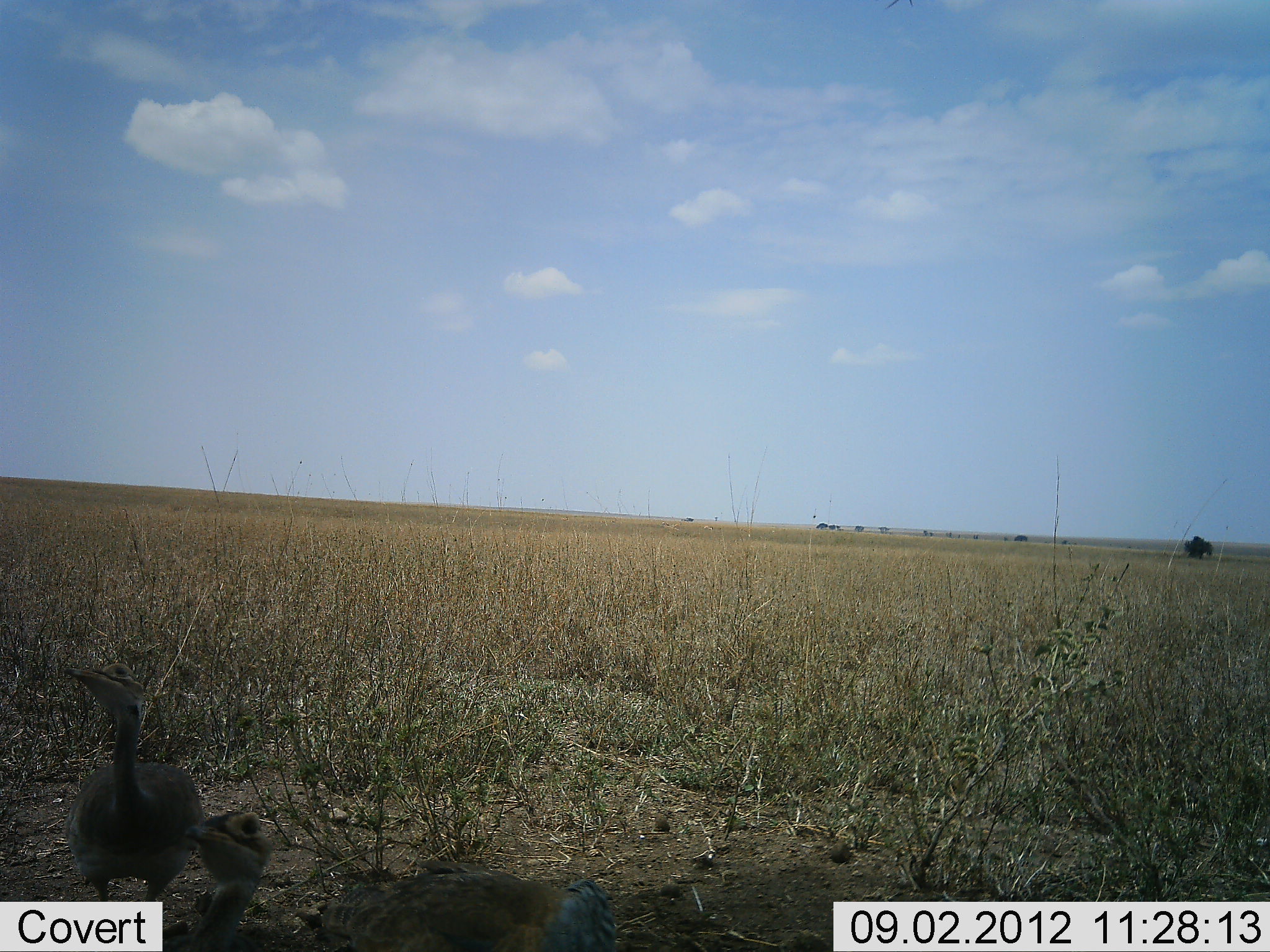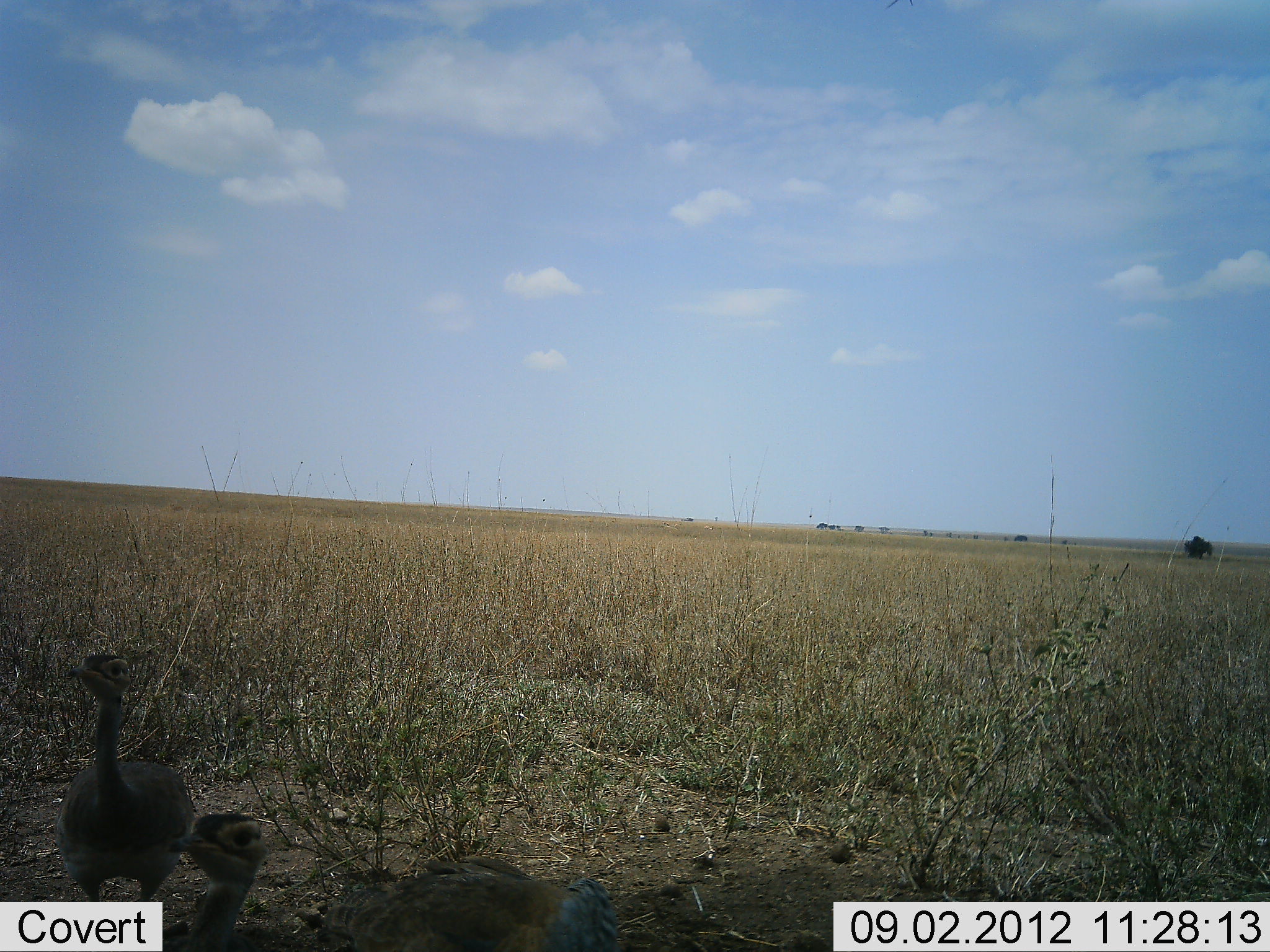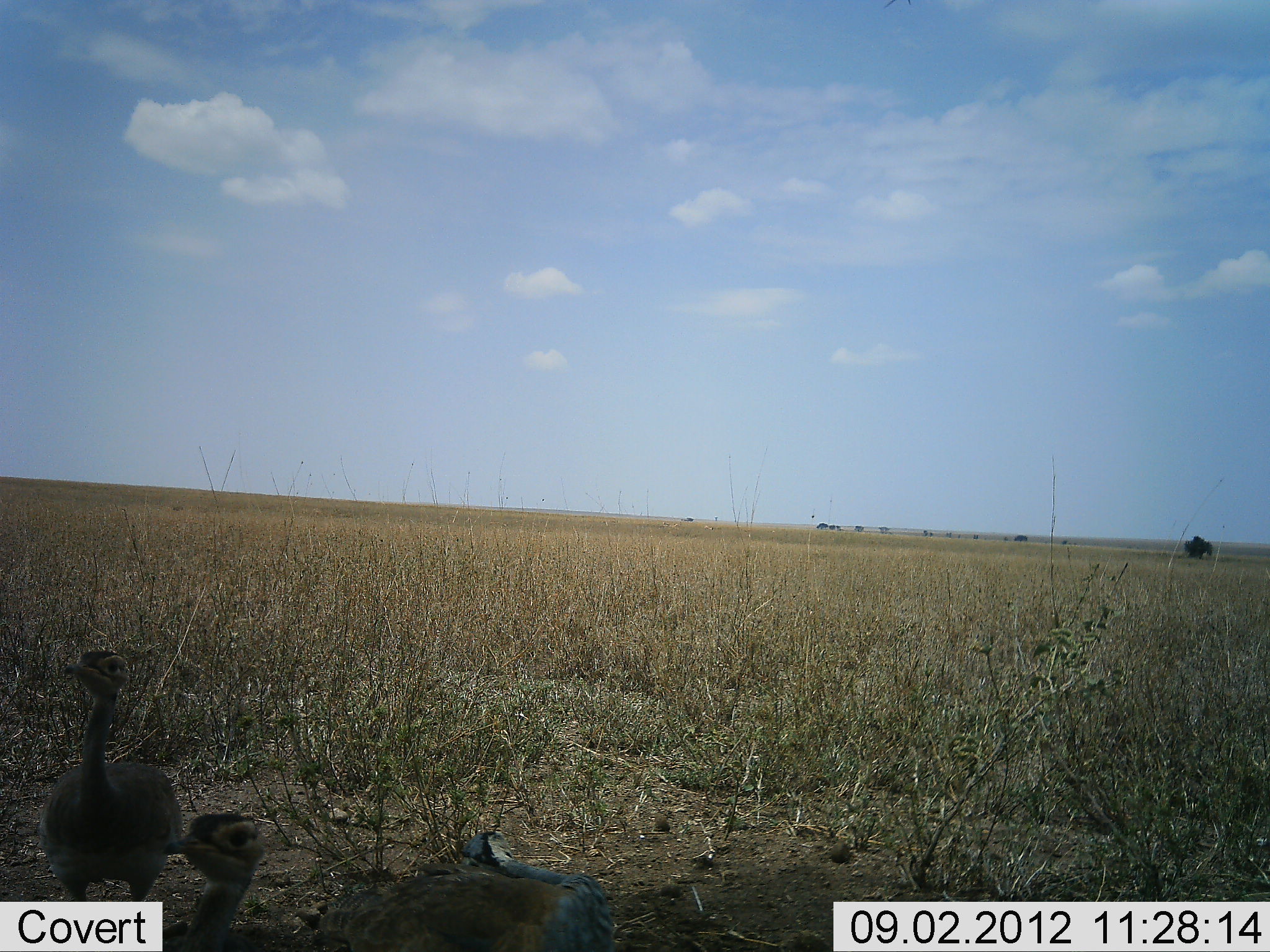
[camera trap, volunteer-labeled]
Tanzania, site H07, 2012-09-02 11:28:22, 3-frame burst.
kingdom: Animalia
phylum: Chordata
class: Aves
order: Struthioniformes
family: Struthionidae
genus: Struthio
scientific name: Struthio camelus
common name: ostrich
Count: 2.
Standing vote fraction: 60%.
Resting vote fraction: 10%.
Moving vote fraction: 30%.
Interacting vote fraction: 20%.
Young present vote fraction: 80%.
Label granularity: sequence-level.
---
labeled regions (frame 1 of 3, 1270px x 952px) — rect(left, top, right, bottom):
animal: rect(157, 806, 615, 952); rect(52, 654, 212, 901)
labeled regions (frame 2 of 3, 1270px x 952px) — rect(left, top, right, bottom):
animal: rect(164, 807, 623, 952); rect(49, 649, 199, 901)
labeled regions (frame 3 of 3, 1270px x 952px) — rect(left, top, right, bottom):
animal: rect(155, 808, 620, 952); rect(35, 646, 189, 900)